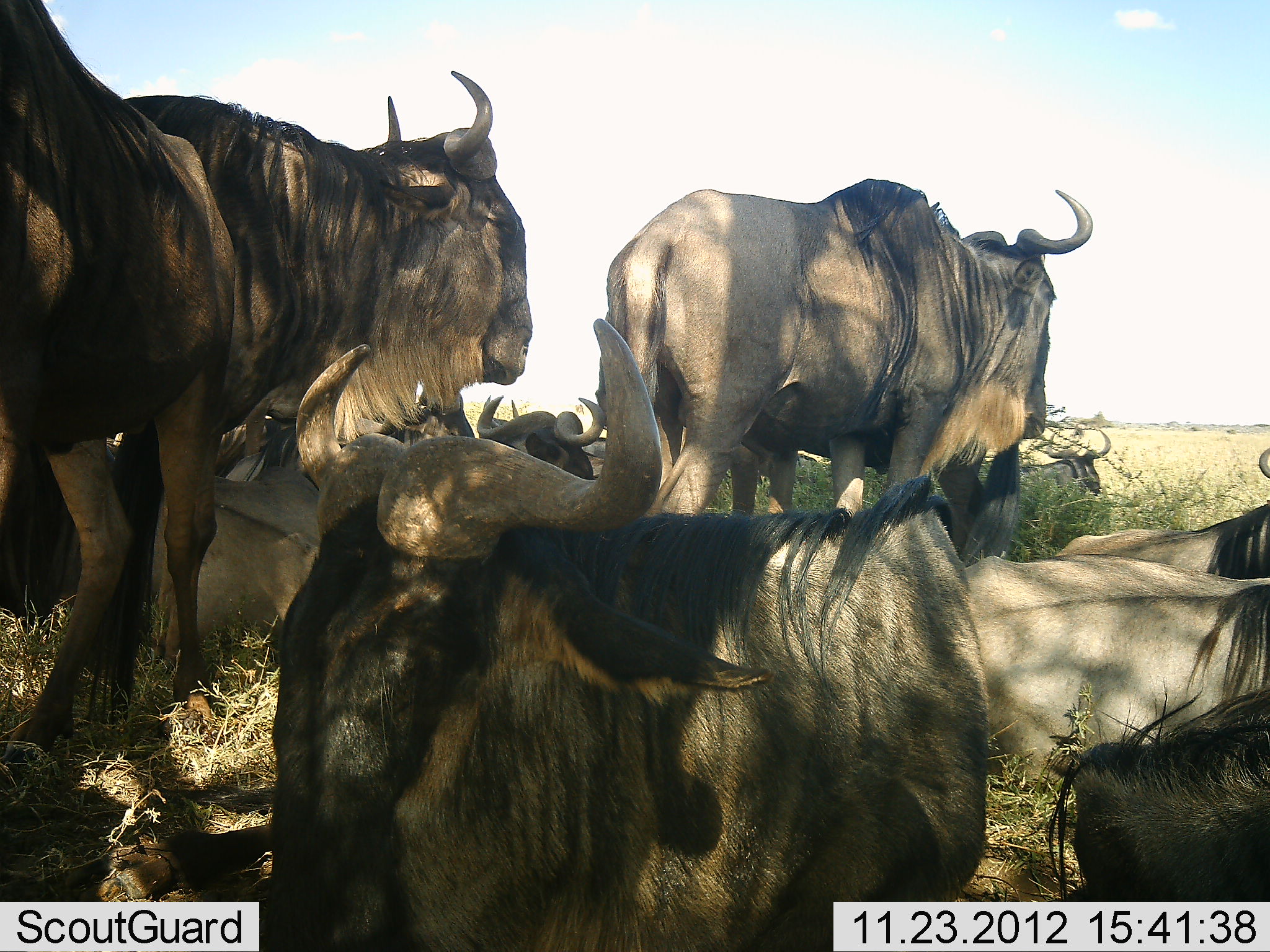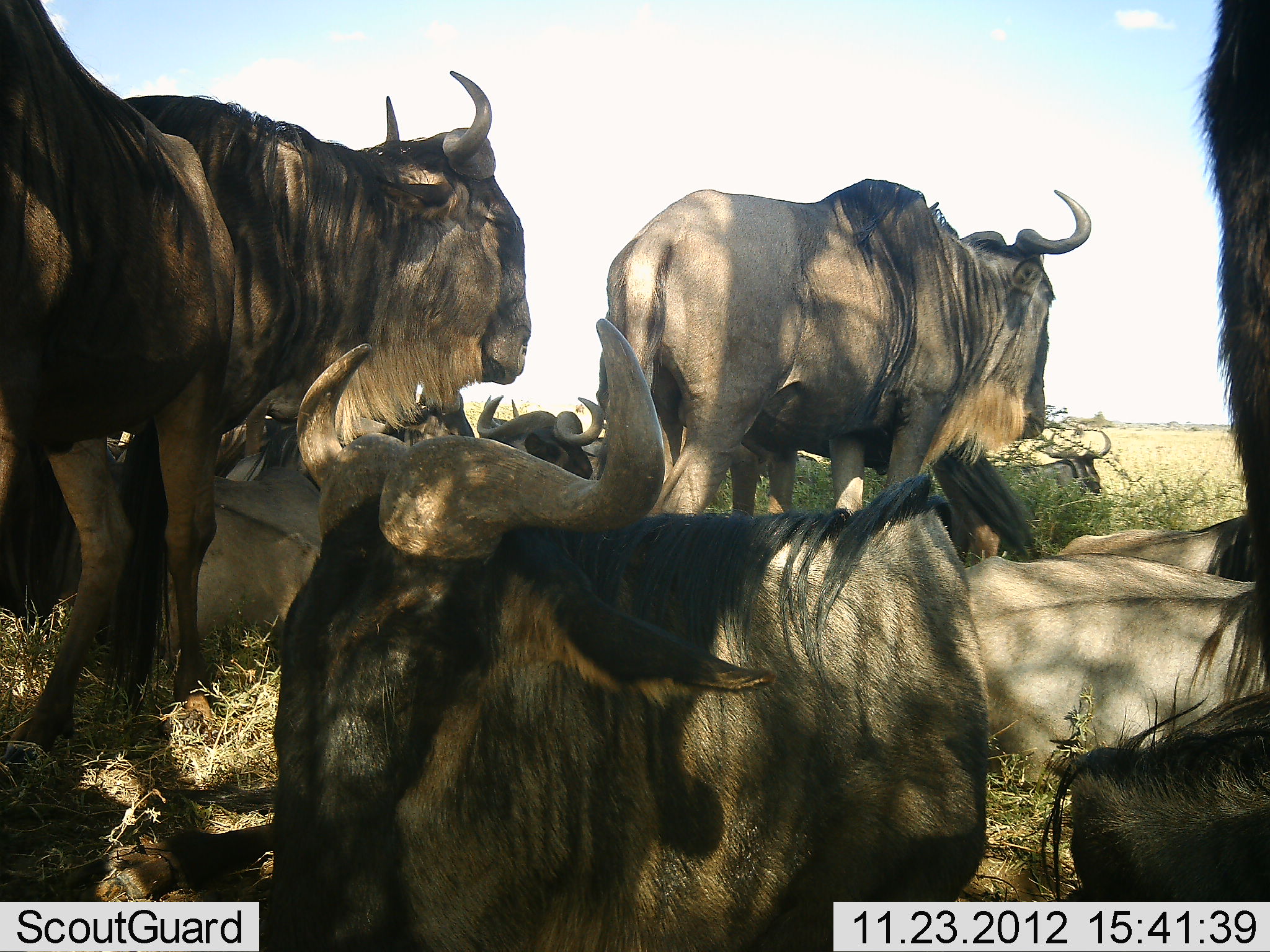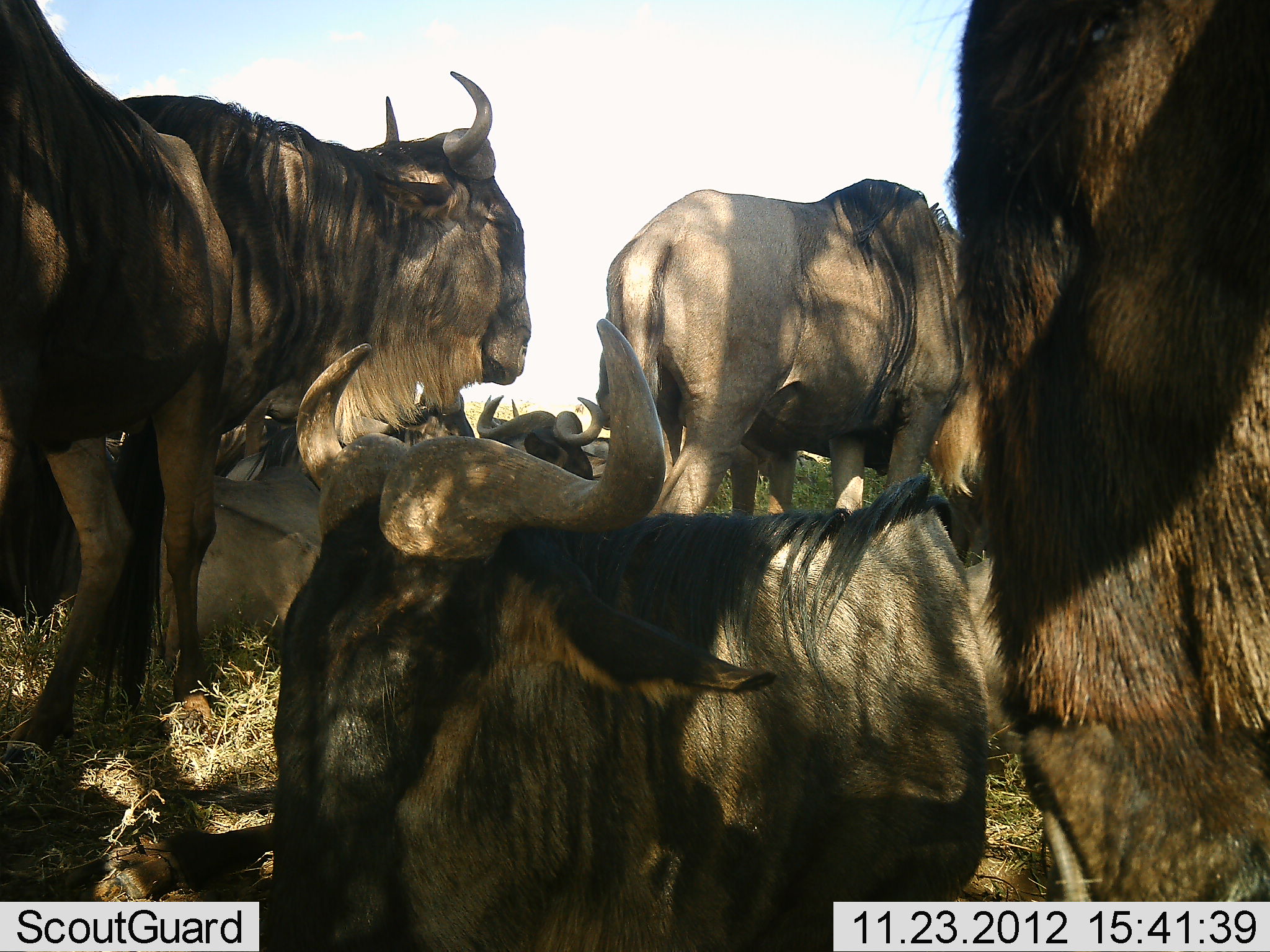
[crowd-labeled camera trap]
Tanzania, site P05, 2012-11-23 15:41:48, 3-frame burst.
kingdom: Animalia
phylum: Chordata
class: Mammalia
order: Artiodactyla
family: Bovidae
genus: Connochaetes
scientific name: Connochaetes taurinus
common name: blue wildebeest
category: wildebeest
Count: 10.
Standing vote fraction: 80%.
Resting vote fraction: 100%.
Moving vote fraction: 20%.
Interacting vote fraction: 10%.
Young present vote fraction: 0%.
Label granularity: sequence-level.